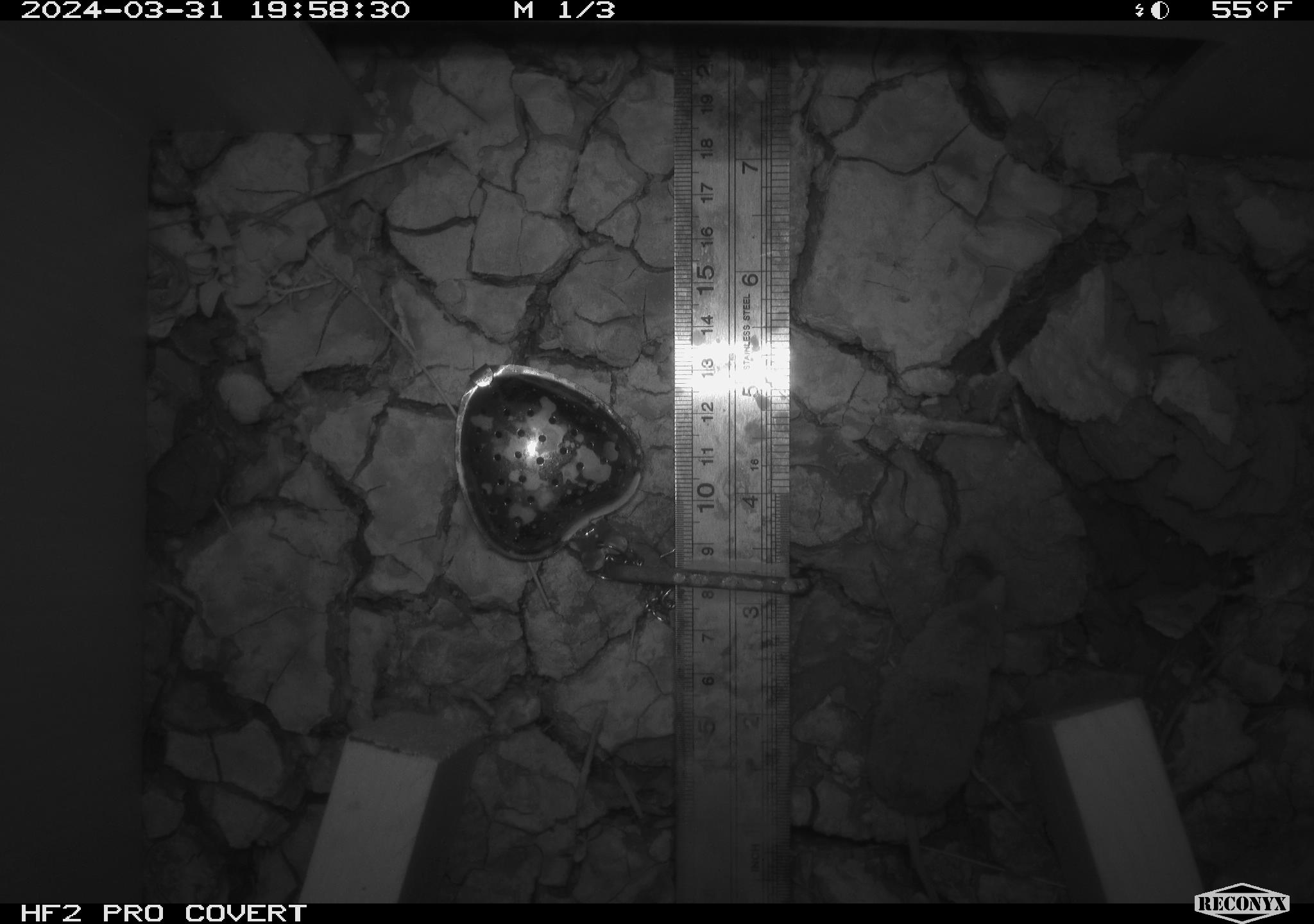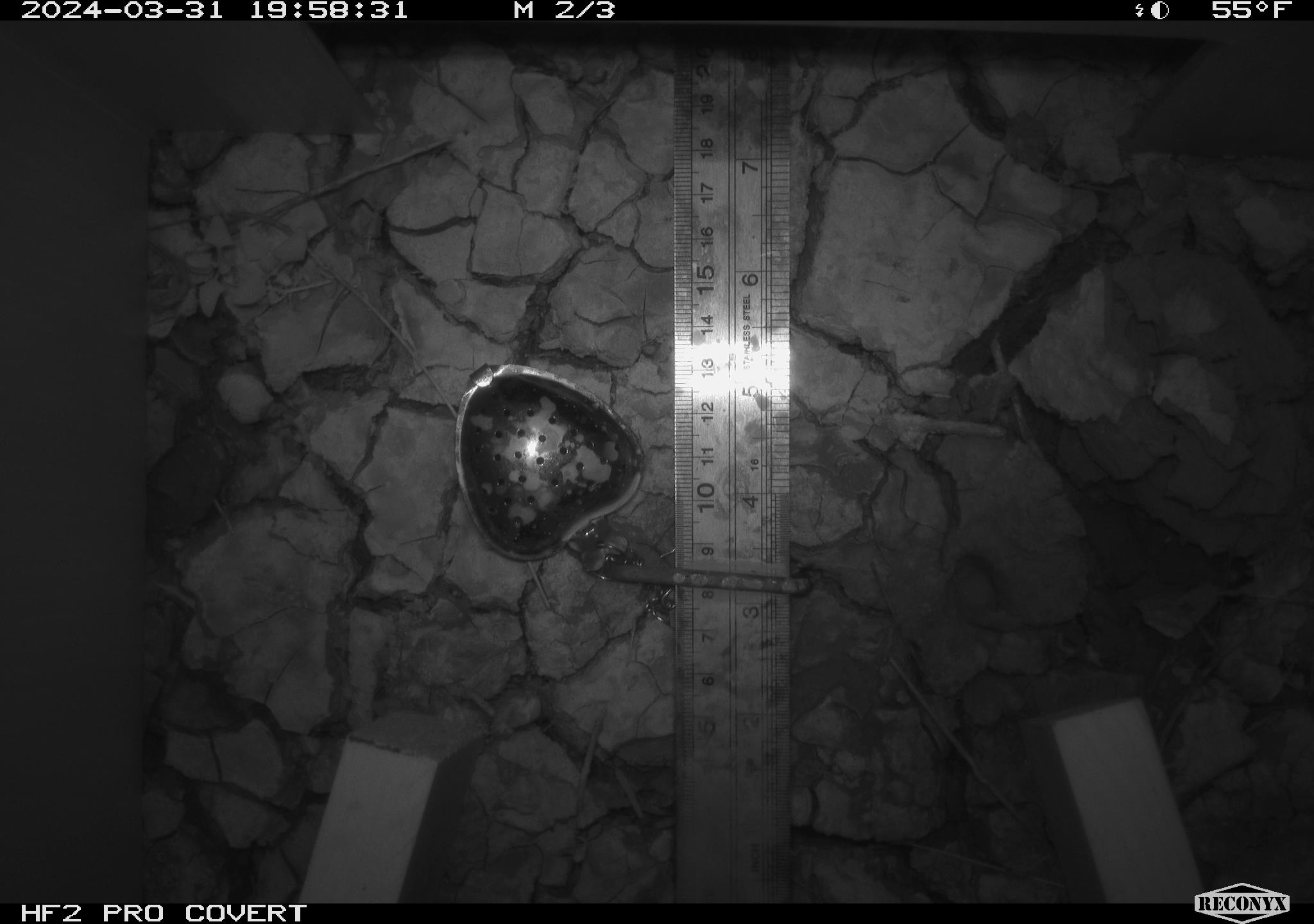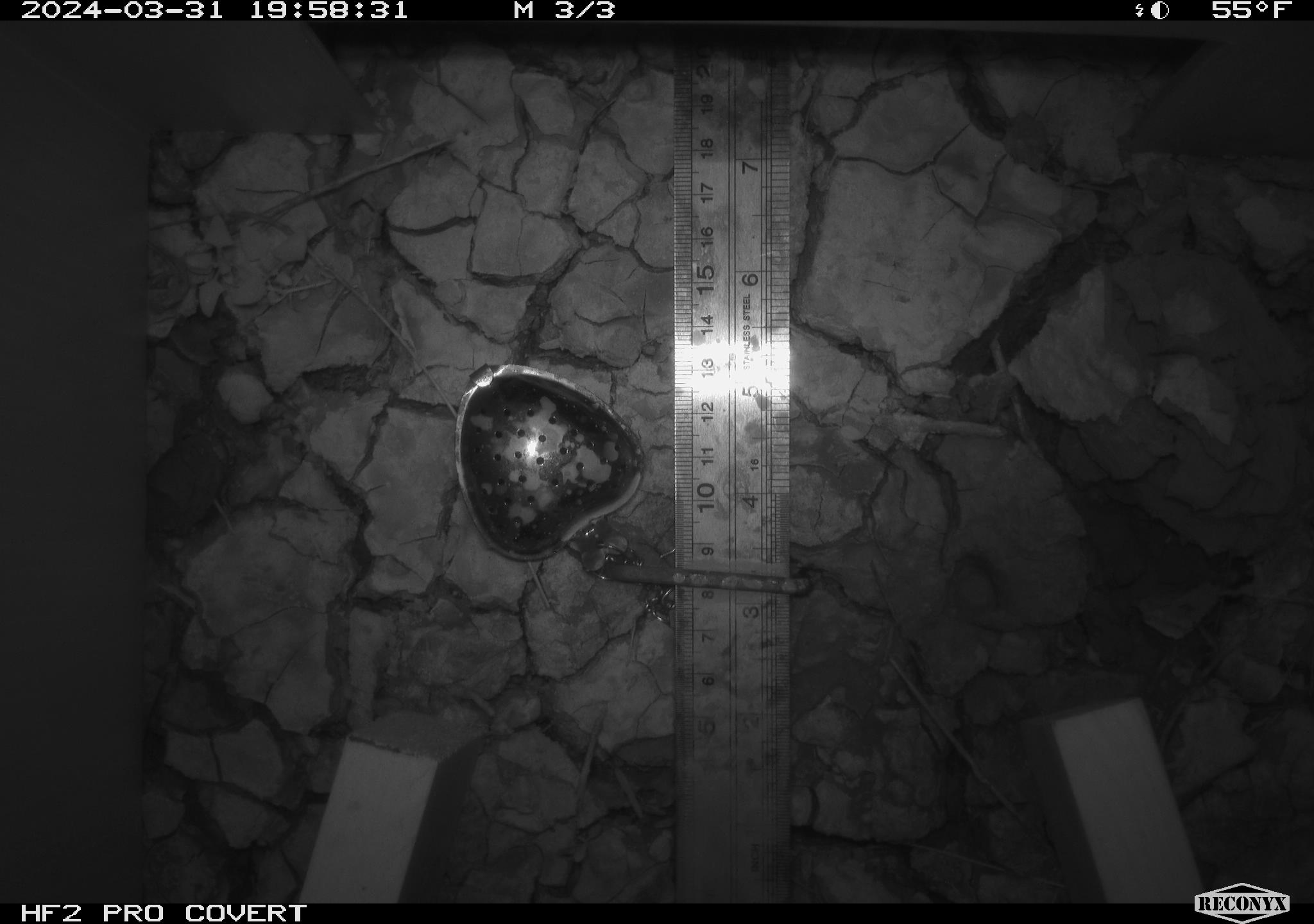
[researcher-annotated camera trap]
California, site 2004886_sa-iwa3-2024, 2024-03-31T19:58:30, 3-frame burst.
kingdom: Animalia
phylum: Chordata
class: Mammalia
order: Eulipotyphla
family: Soricidae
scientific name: Soricidae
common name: shrews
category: soricidae family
Soricidae family (shrews) (Soricidae).